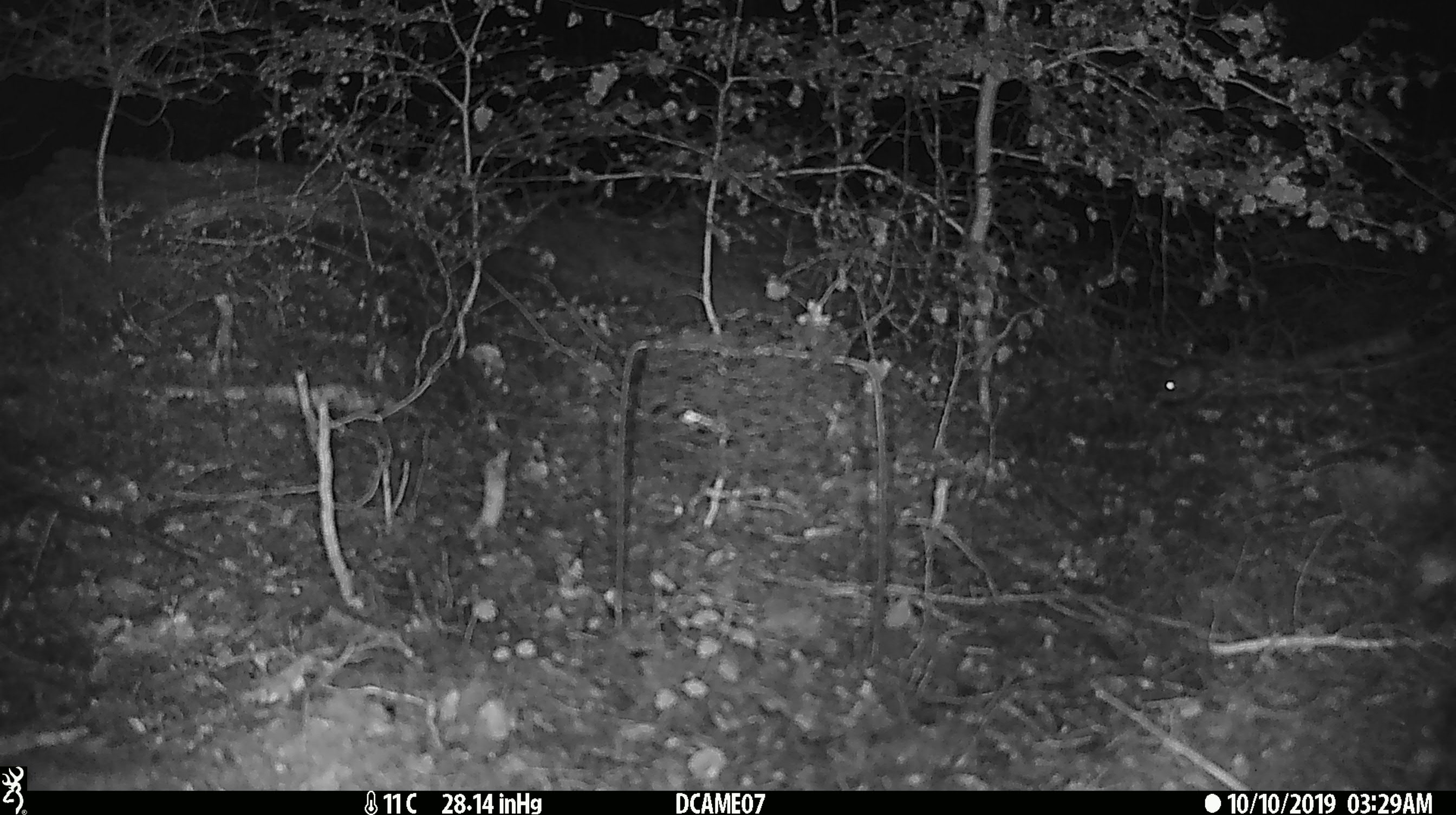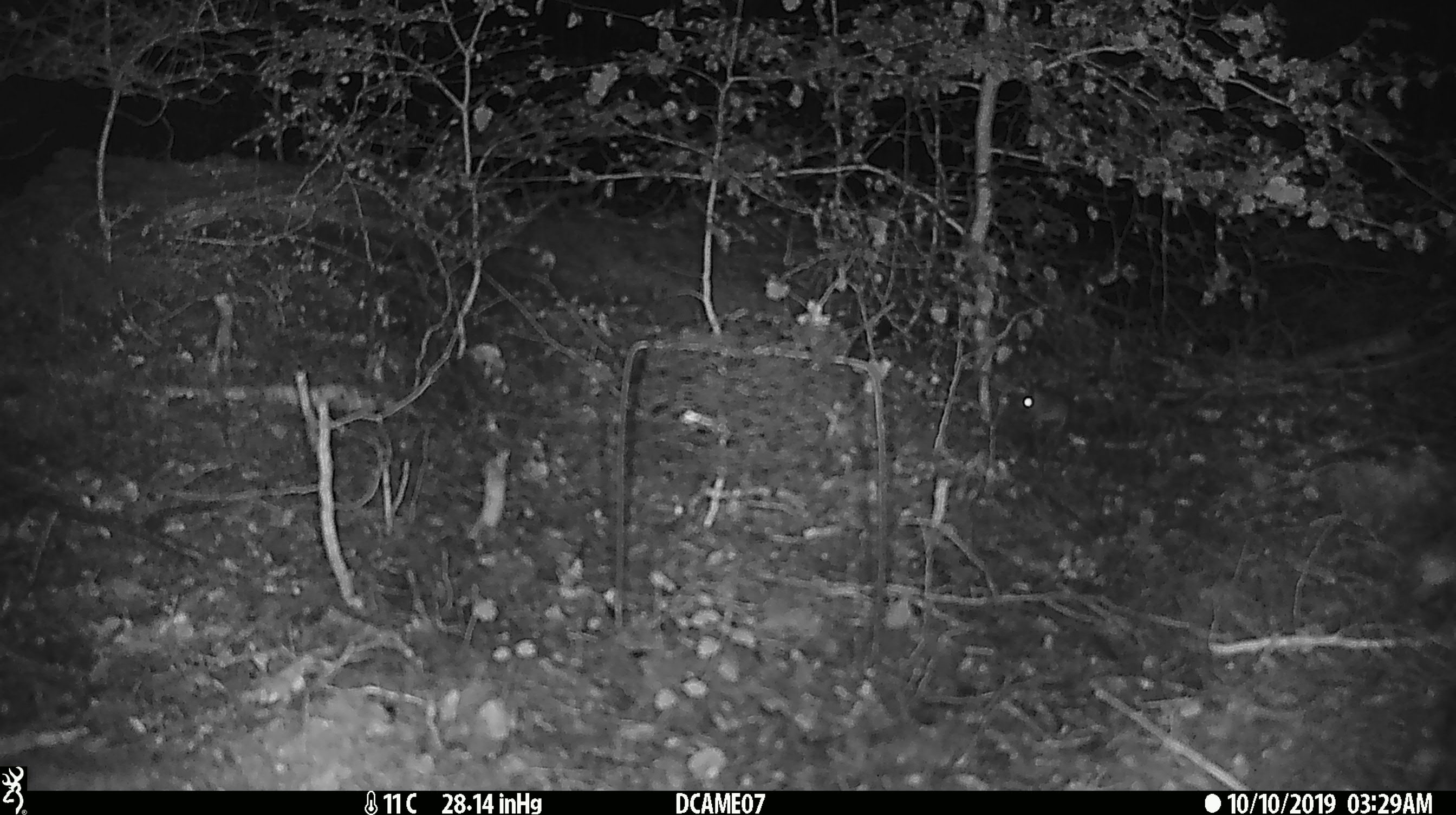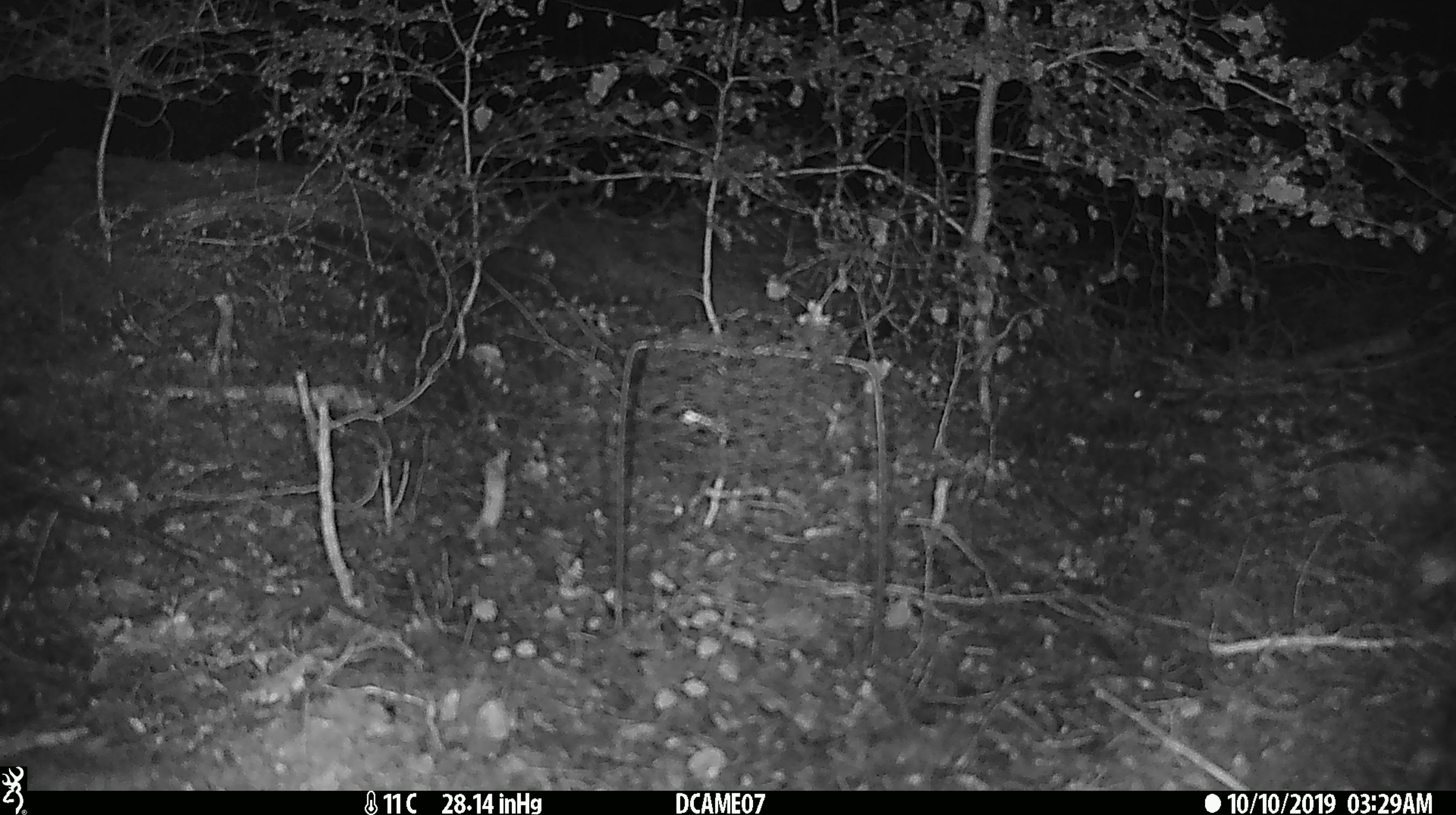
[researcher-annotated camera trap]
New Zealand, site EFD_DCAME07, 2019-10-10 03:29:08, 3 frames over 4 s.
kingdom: Animalia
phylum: Chordata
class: Mammalia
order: Rodentia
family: Muridae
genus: Mus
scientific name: Mus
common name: mouse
Mouse (Mus).